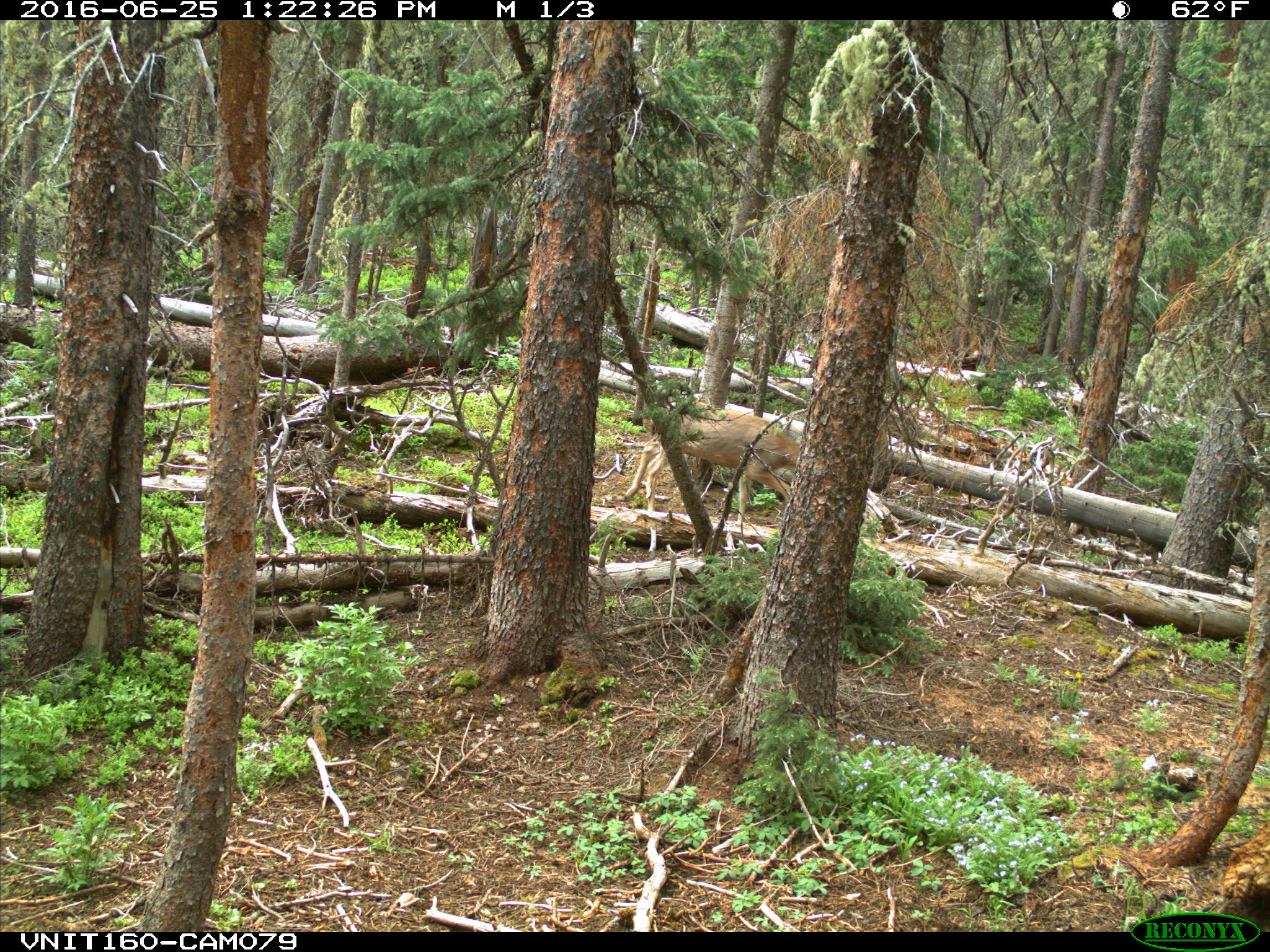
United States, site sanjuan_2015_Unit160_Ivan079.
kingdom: Animalia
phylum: Chordata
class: Mammalia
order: Artiodactyla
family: Cervidae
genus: Odocoileus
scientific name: Odocoileus hemionus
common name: mule deer